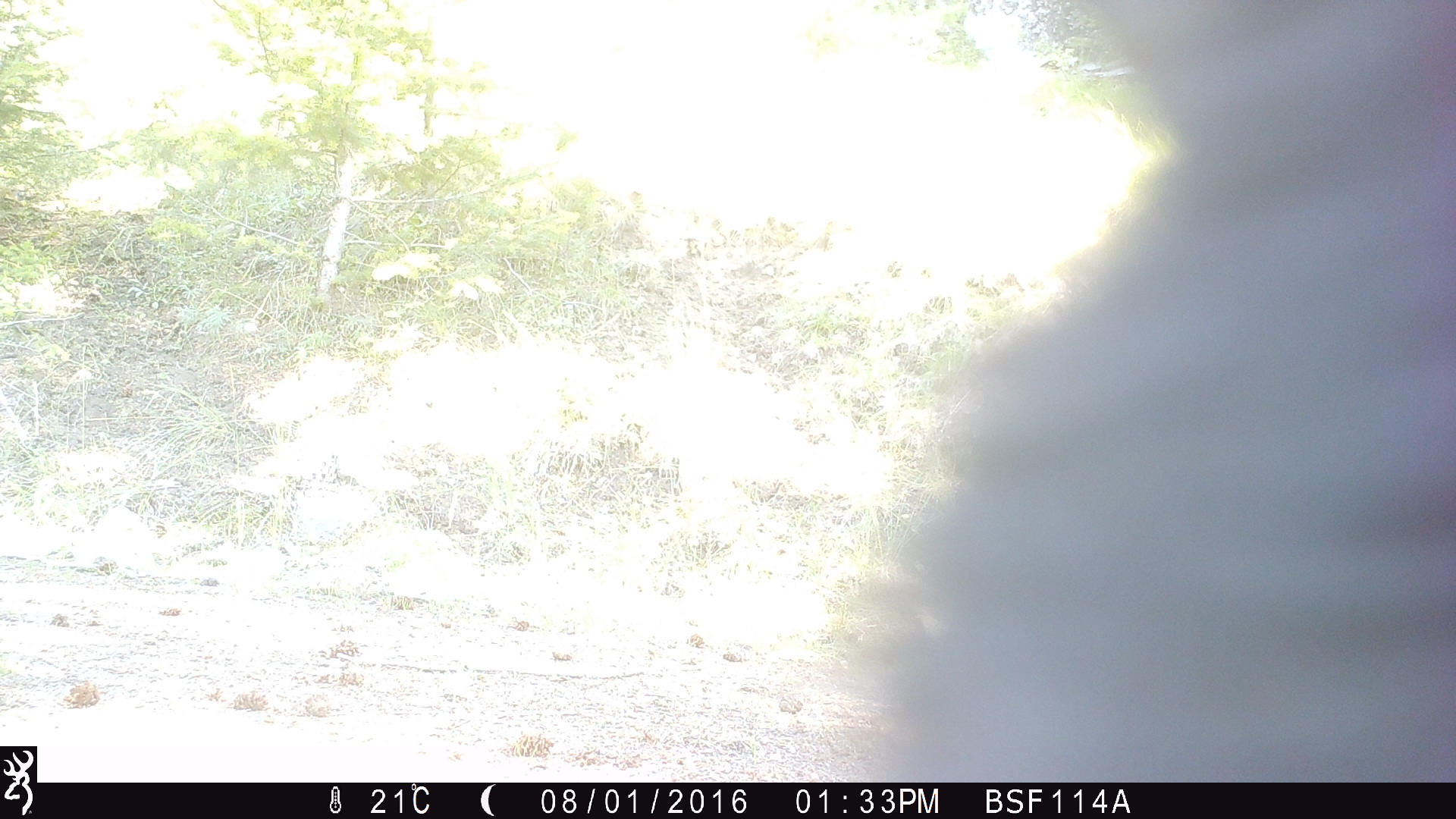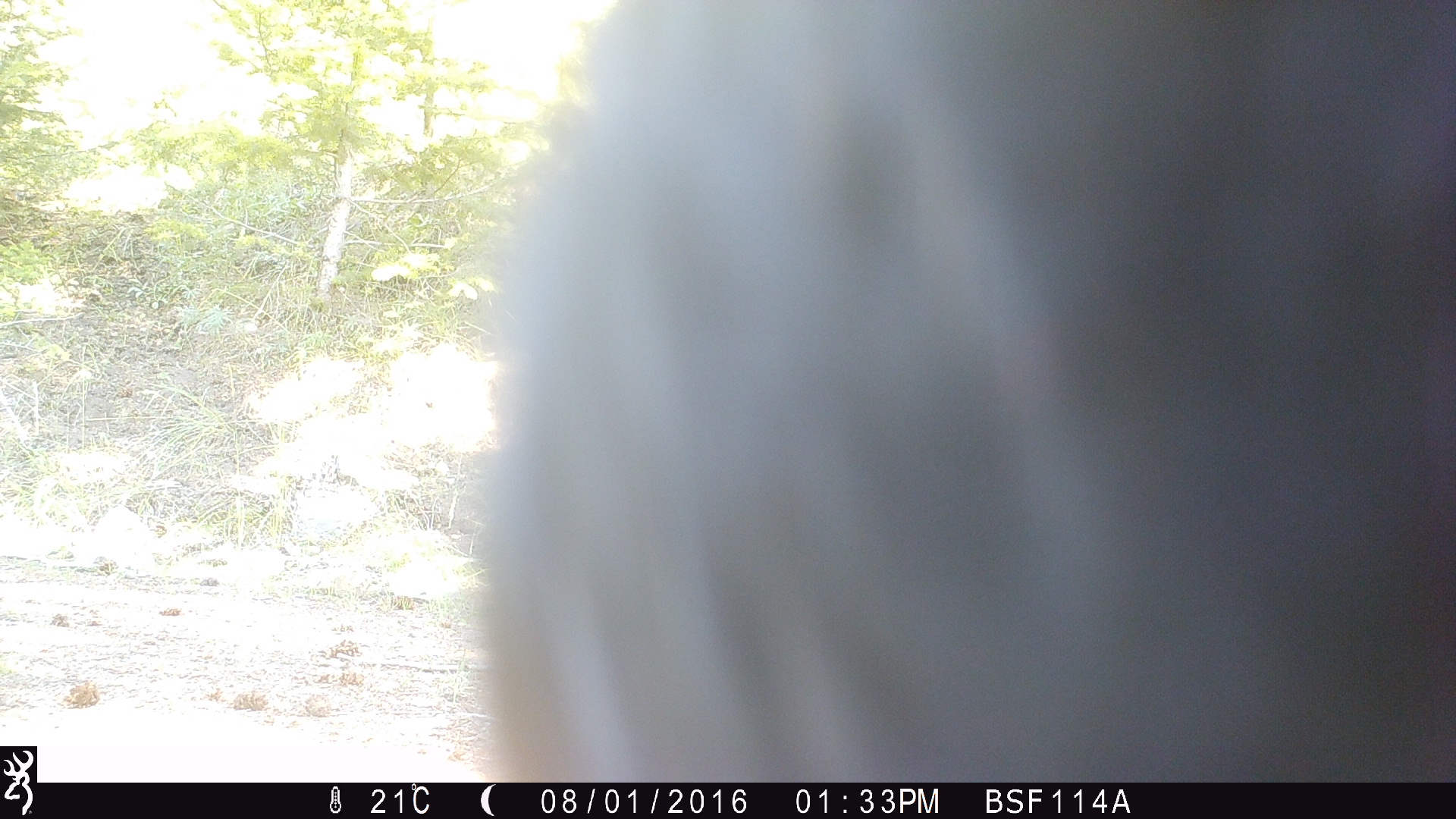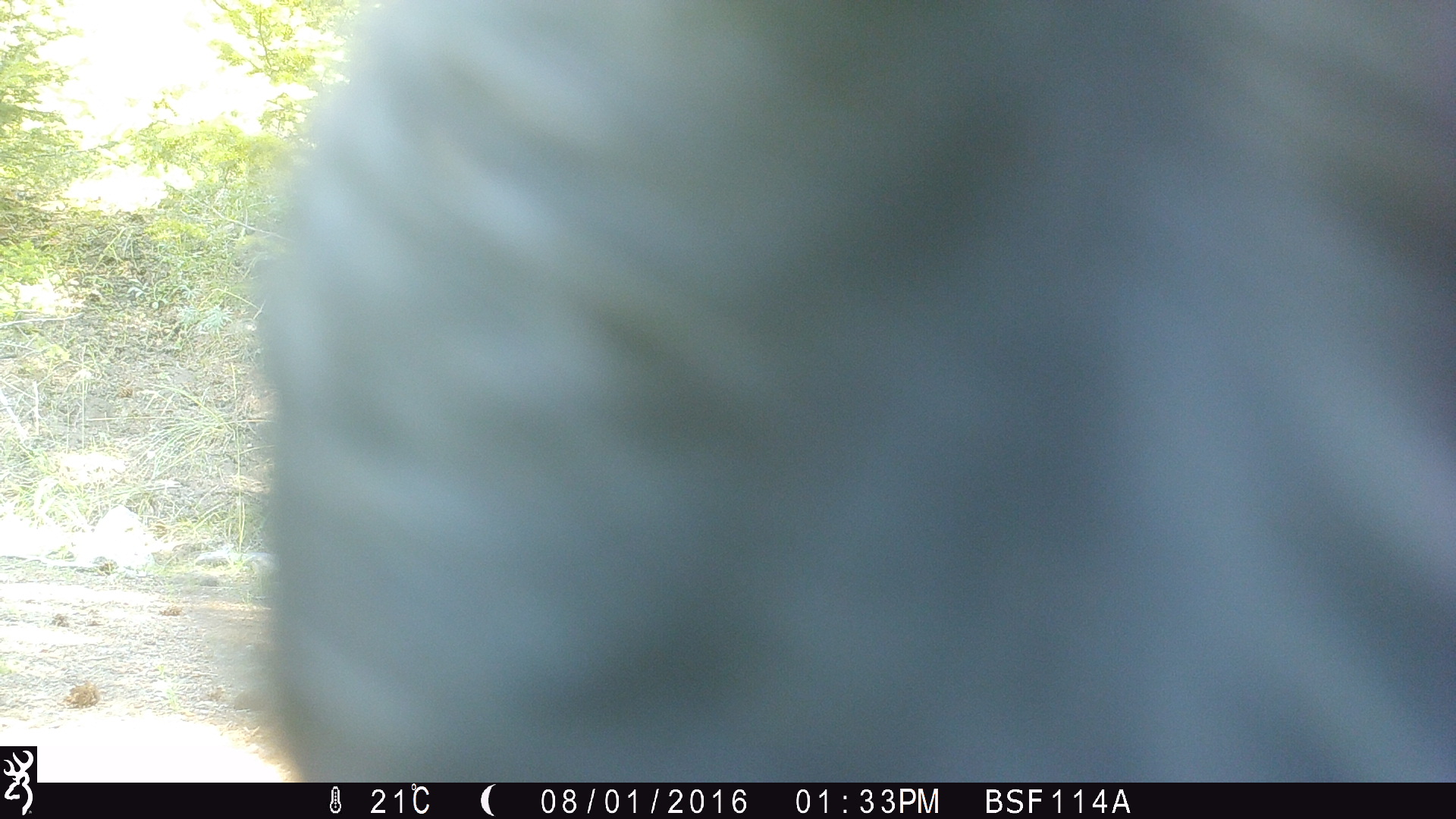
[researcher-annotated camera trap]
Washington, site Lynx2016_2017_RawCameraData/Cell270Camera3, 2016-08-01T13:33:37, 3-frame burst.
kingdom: Animalia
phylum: Chordata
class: Mammalia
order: Artiodactyla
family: Bovidae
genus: Bos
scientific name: Bos taurus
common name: domestic cattle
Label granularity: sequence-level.